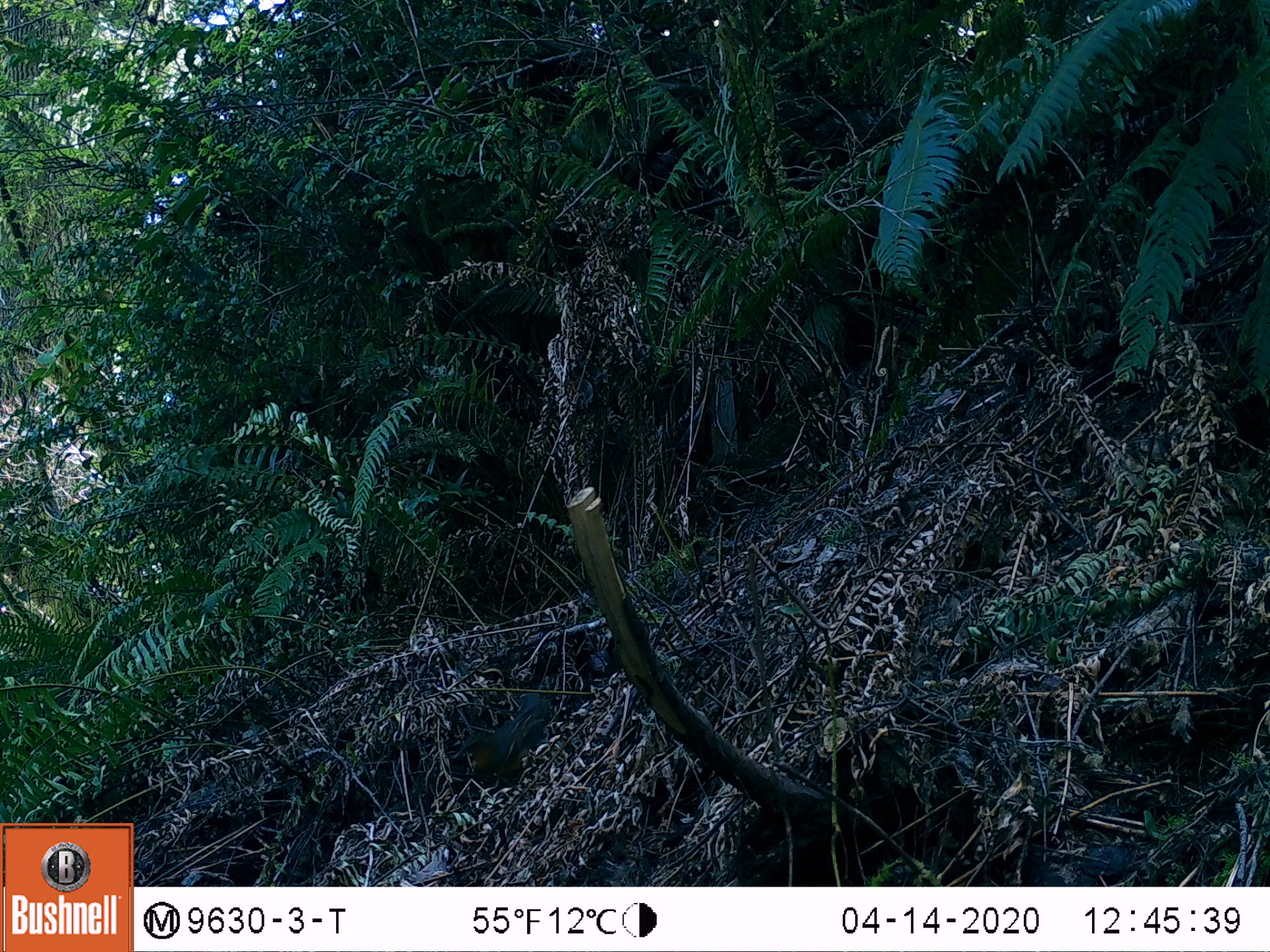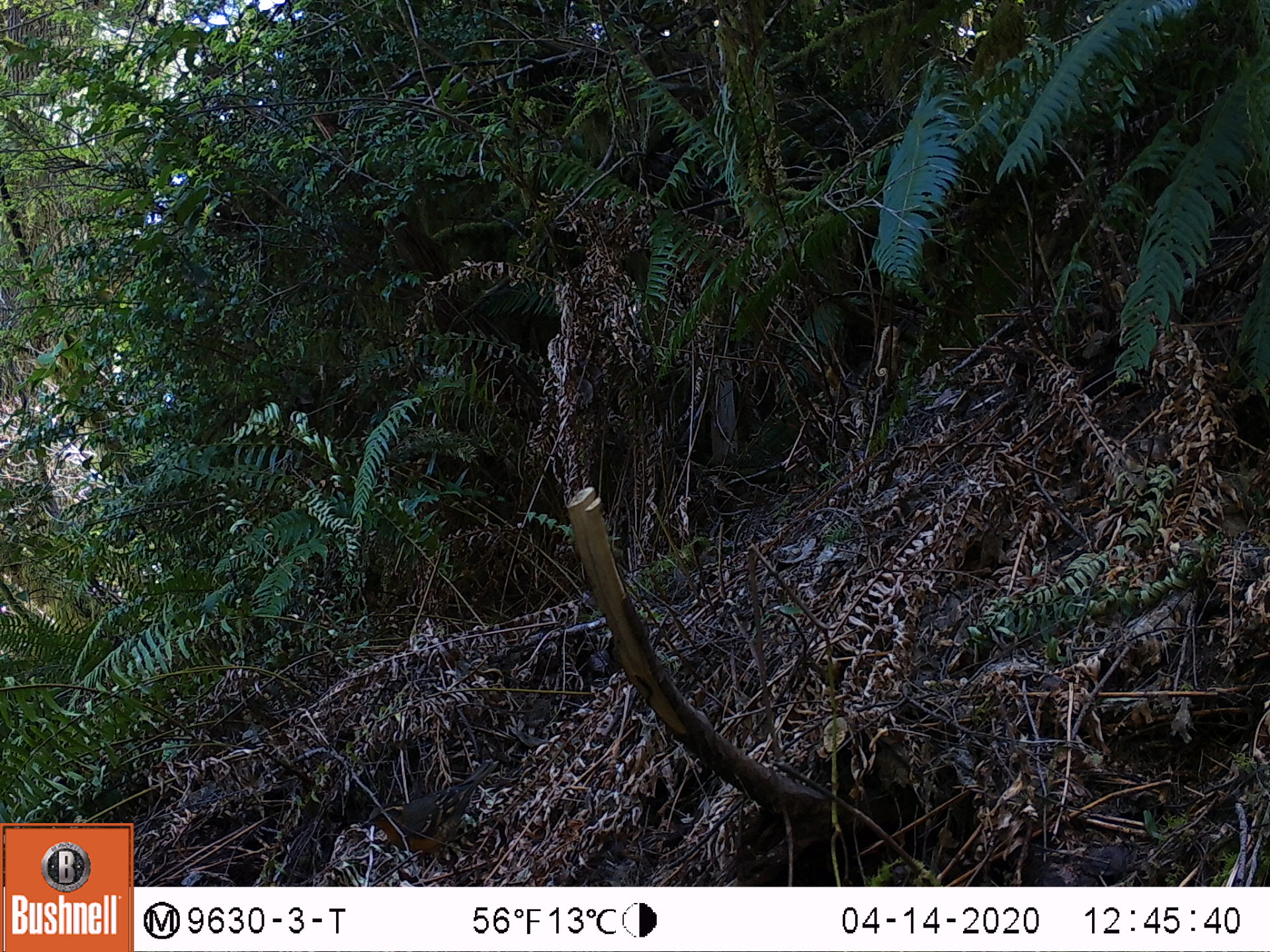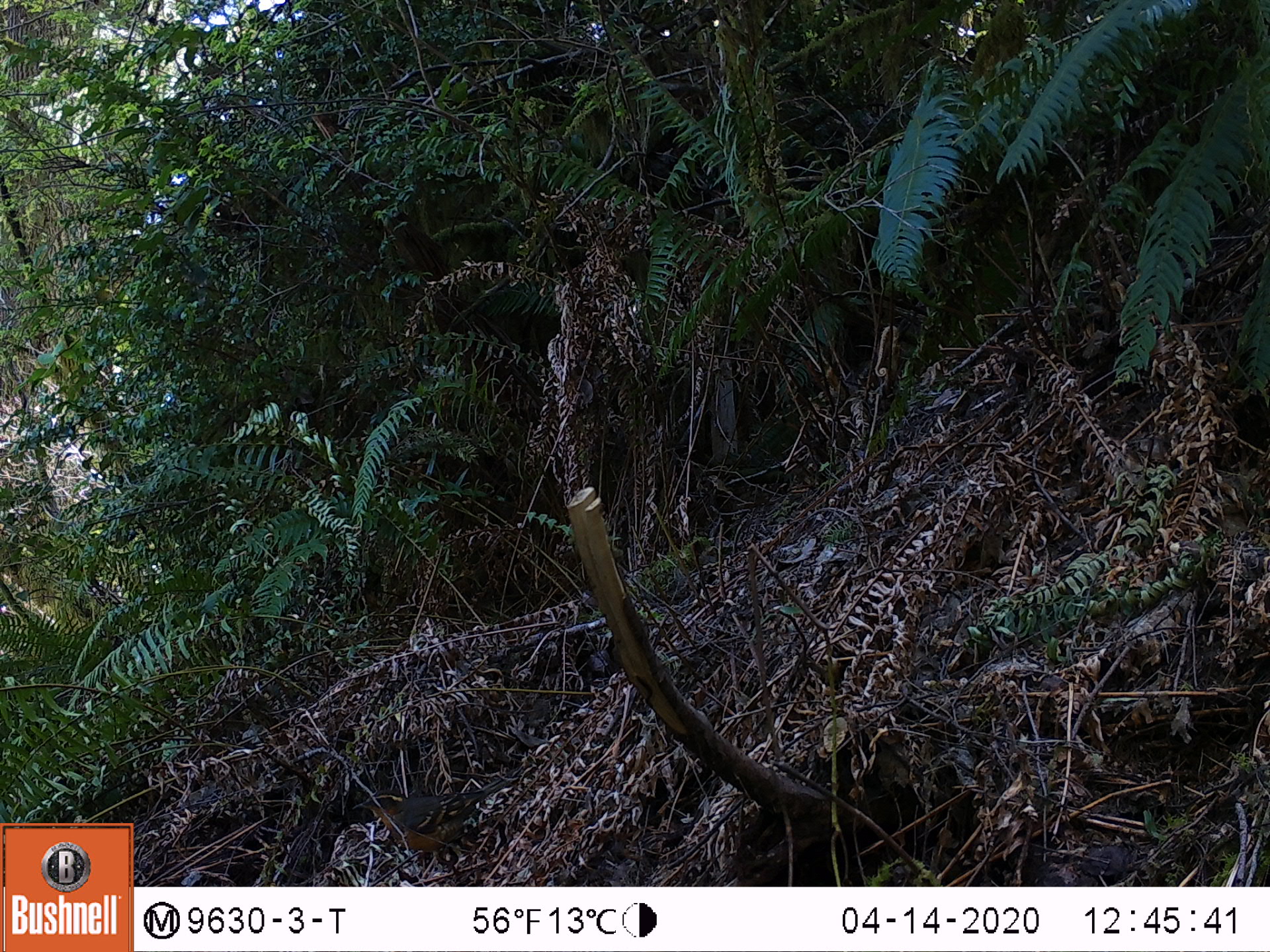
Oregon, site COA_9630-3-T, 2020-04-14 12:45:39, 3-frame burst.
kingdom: Animalia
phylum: Chordata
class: Aves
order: Passeriformes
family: Turdidae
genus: Ixoreus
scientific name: Ixoreus naevius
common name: varied thrush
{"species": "varied thrush (Ixoreus naevius)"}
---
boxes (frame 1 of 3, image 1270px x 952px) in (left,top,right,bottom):
varied thrush: (460,687,558,781)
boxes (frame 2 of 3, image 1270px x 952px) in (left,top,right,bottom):
varied thrush: (360,764,493,860)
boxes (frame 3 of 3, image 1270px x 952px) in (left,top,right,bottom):
varied thrush: (356,785,518,850)